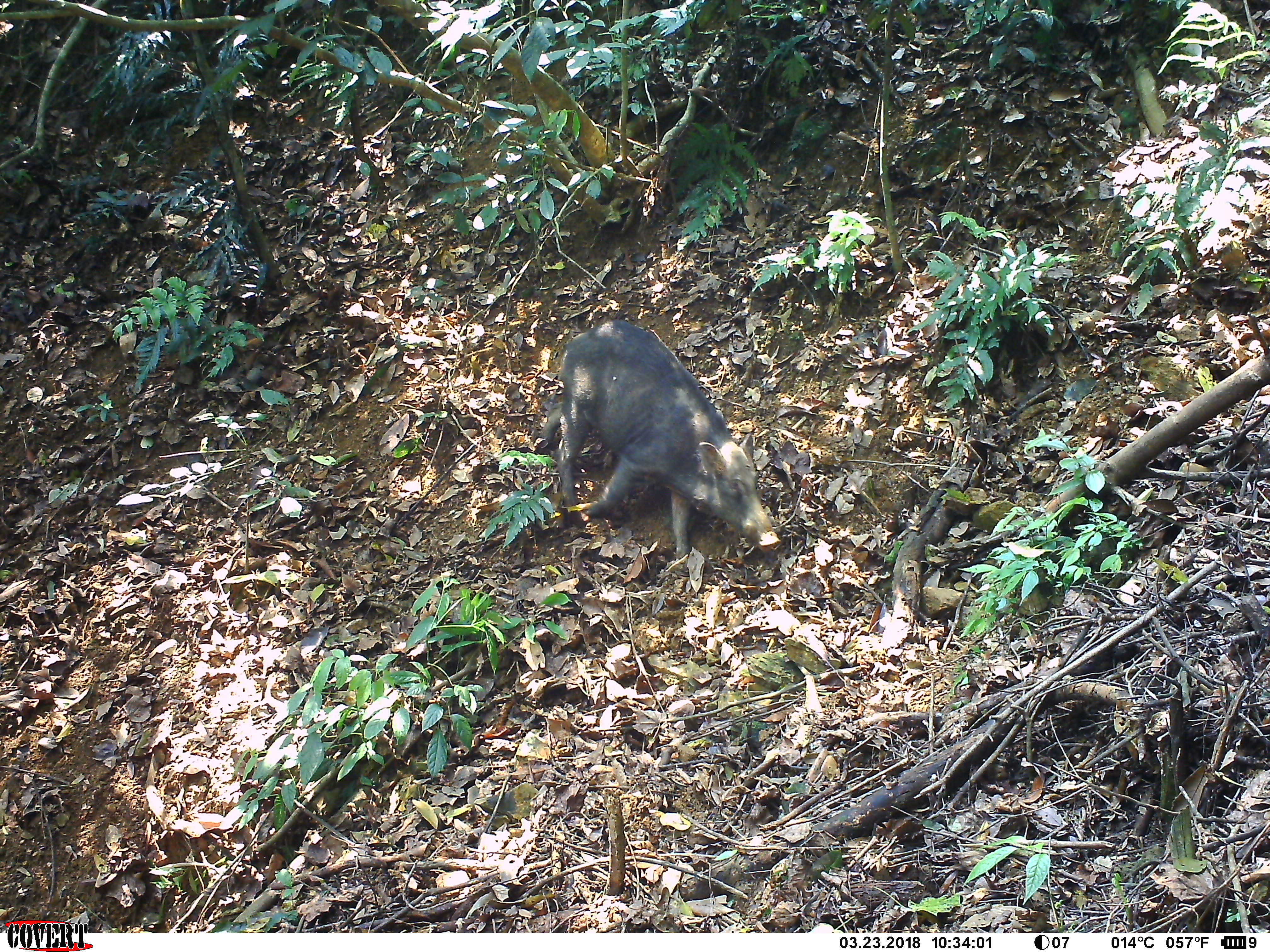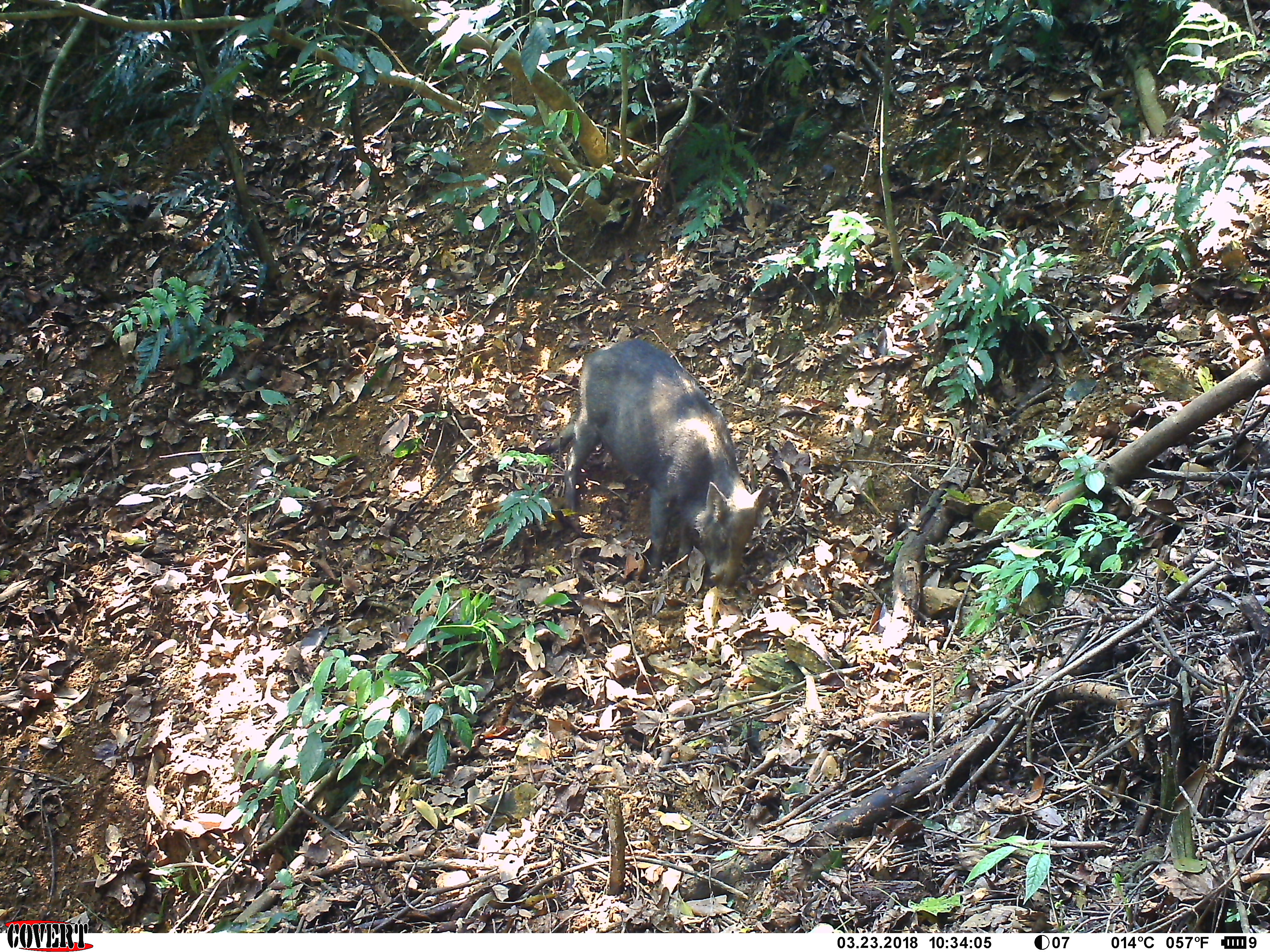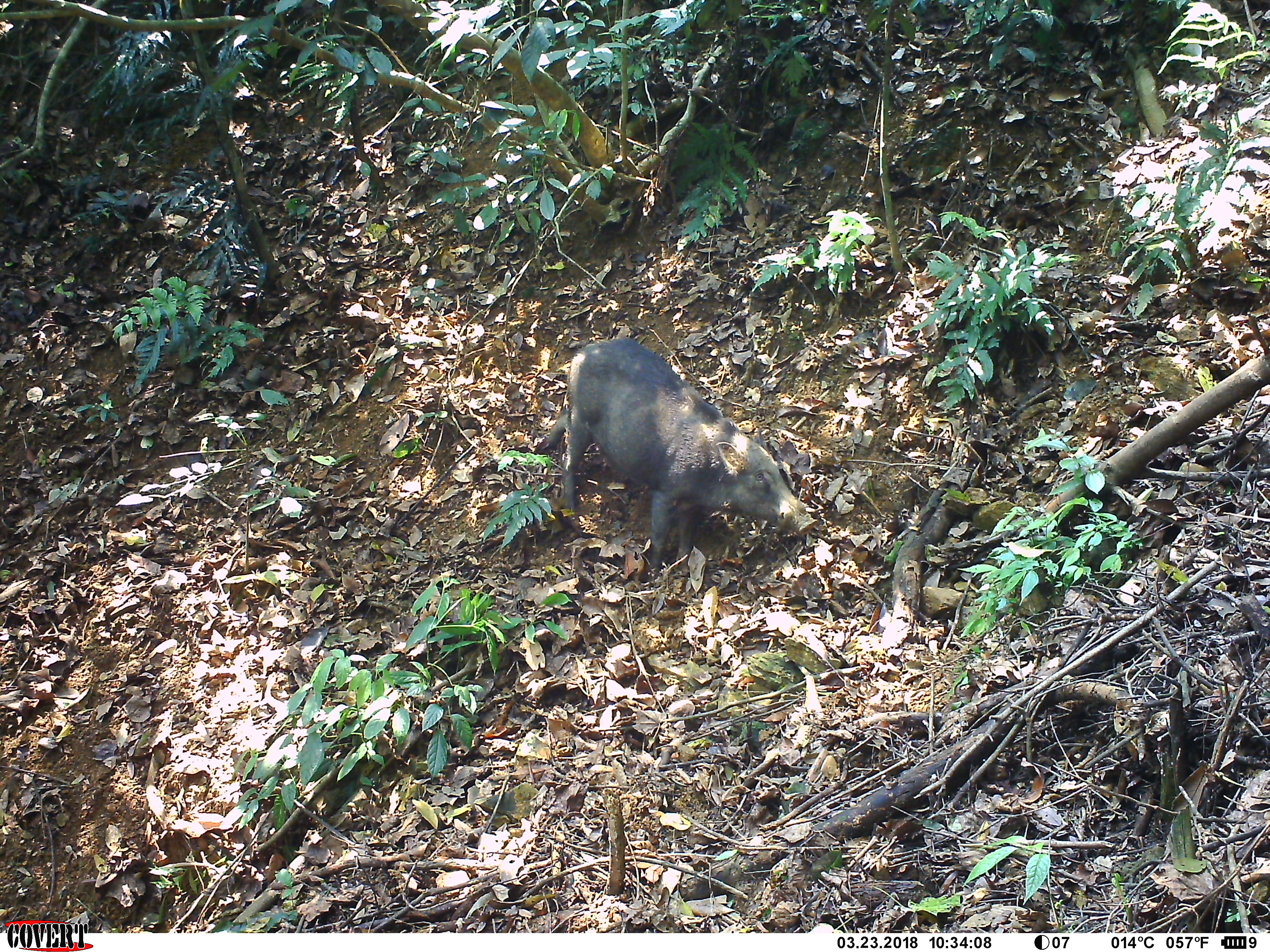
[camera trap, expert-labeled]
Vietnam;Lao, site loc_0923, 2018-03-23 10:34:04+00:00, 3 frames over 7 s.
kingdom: Animalia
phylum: Chordata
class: Mammalia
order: Artiodactyla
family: Suidae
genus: Sus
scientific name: Sus scrofa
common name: eurasian wild pig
Eurasian wild pig (Sus scrofa). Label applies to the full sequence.